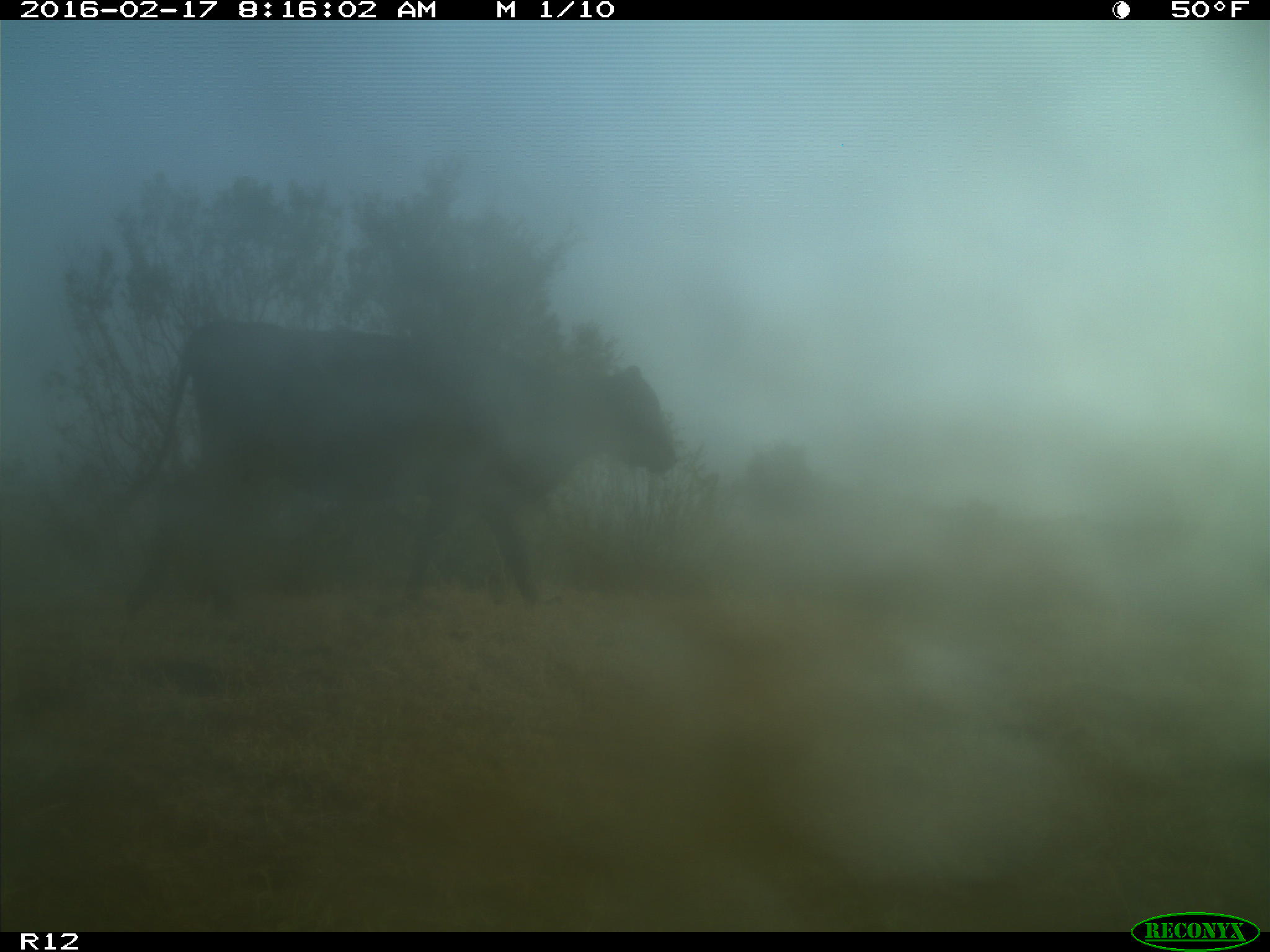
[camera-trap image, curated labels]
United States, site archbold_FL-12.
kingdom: Animalia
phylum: Chordata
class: Mammalia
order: Artiodactyla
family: Bovidae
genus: Bos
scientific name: Bos taurus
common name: domestic cow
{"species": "Bos taurus (domestic cow)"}